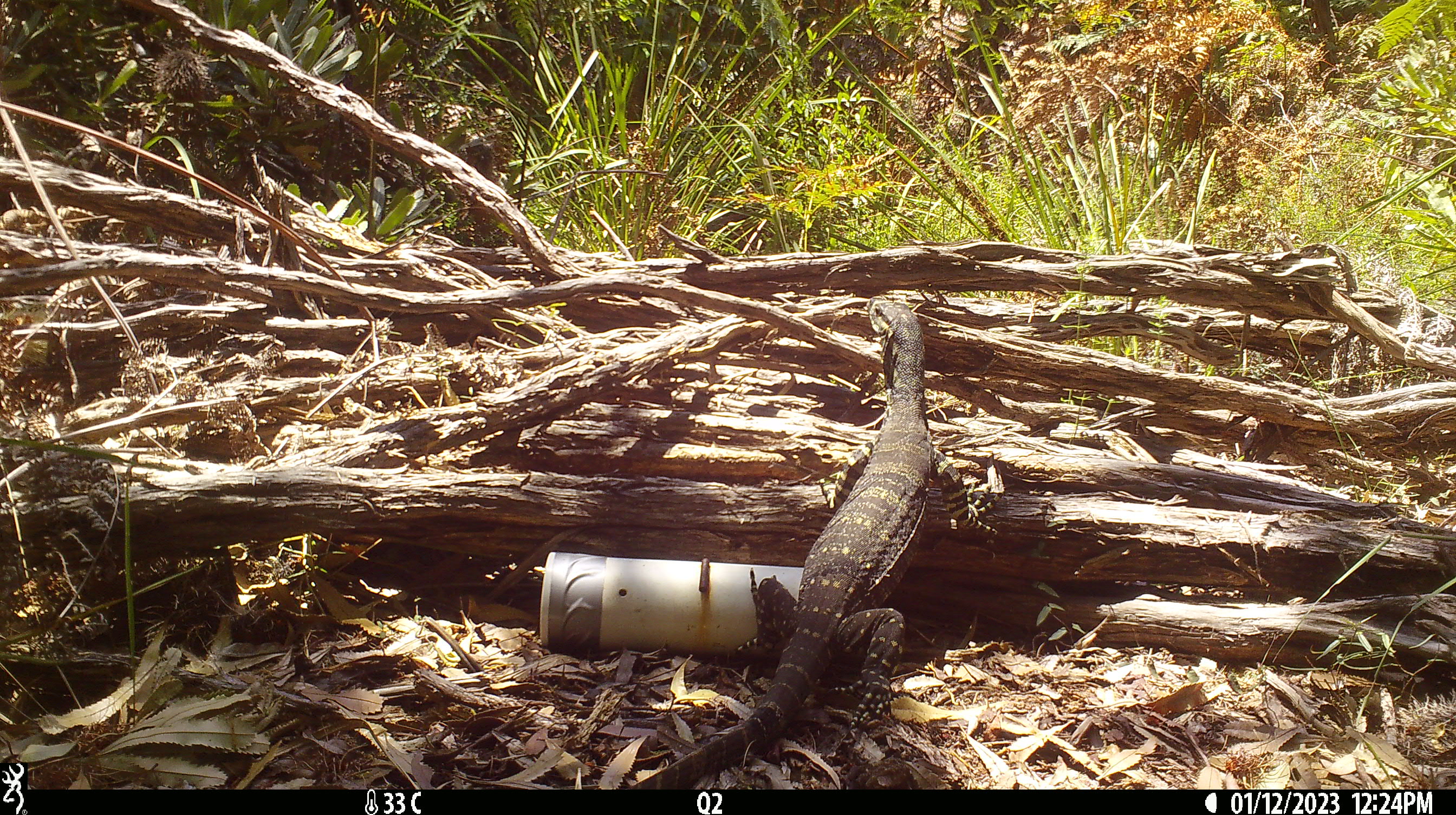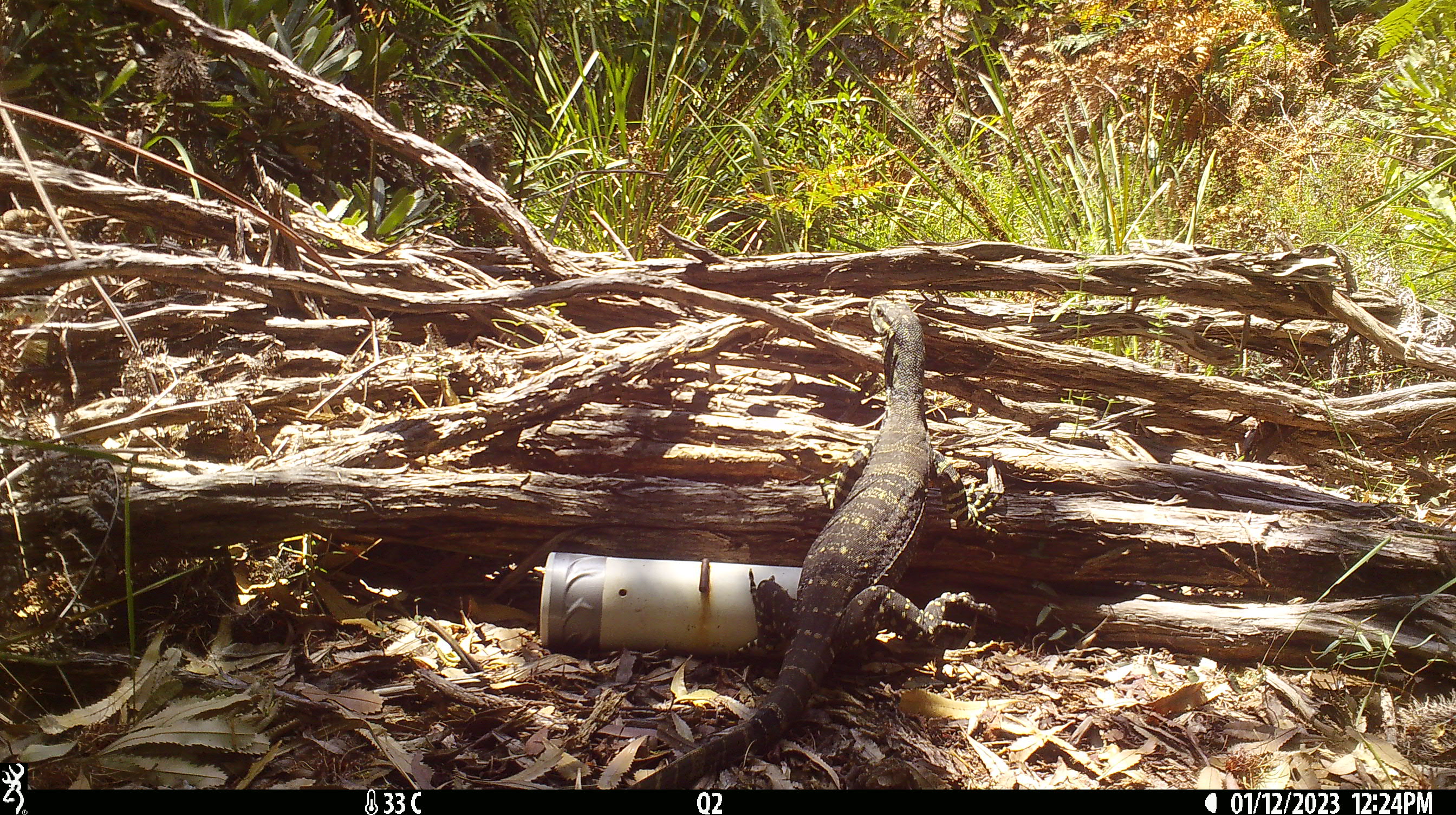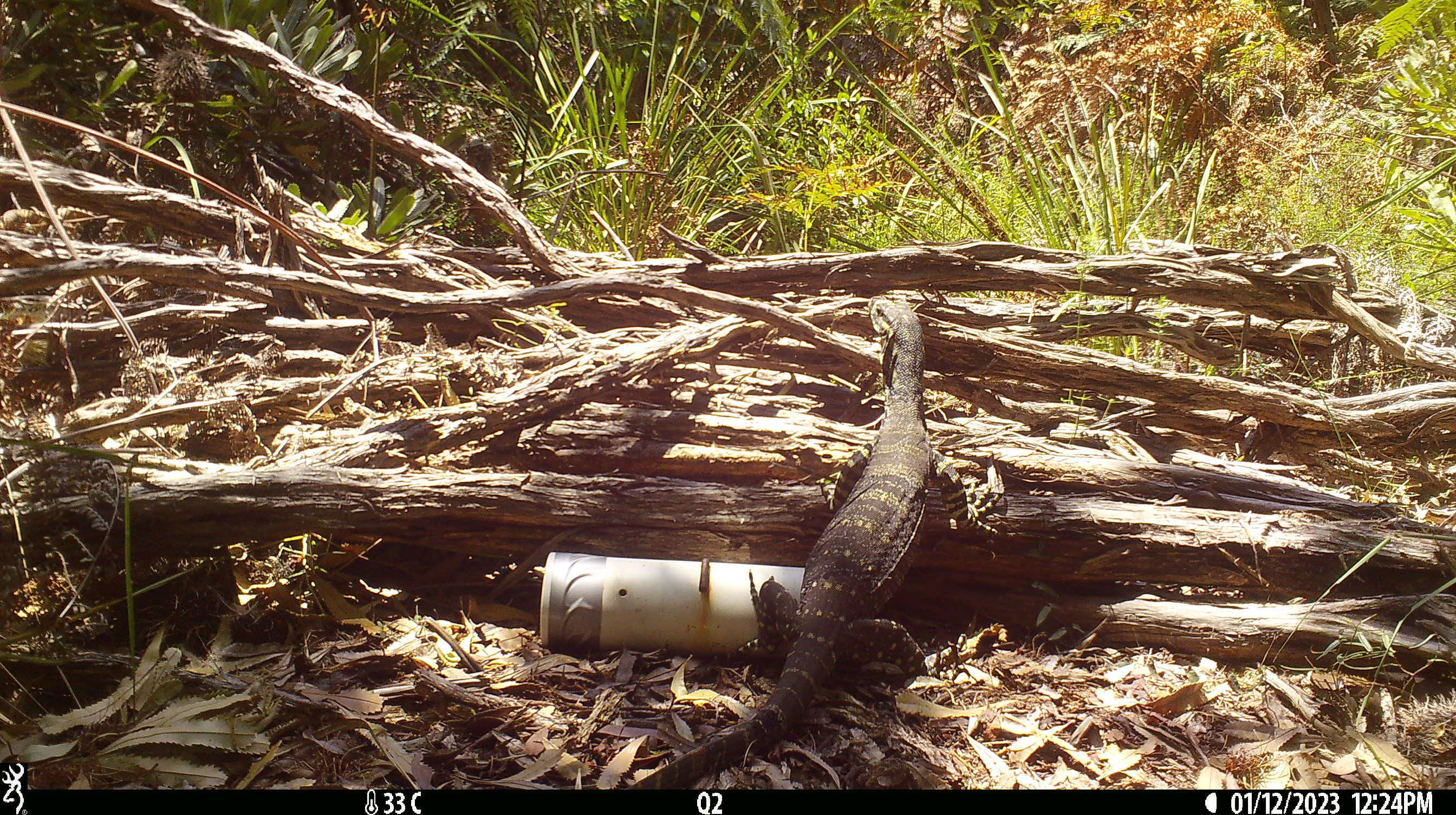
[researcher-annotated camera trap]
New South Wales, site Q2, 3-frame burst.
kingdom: Animalia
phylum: Chordata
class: Reptilia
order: Squamata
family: Varanidae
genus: Varanus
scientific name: Varanus varius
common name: lace monitor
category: goanna